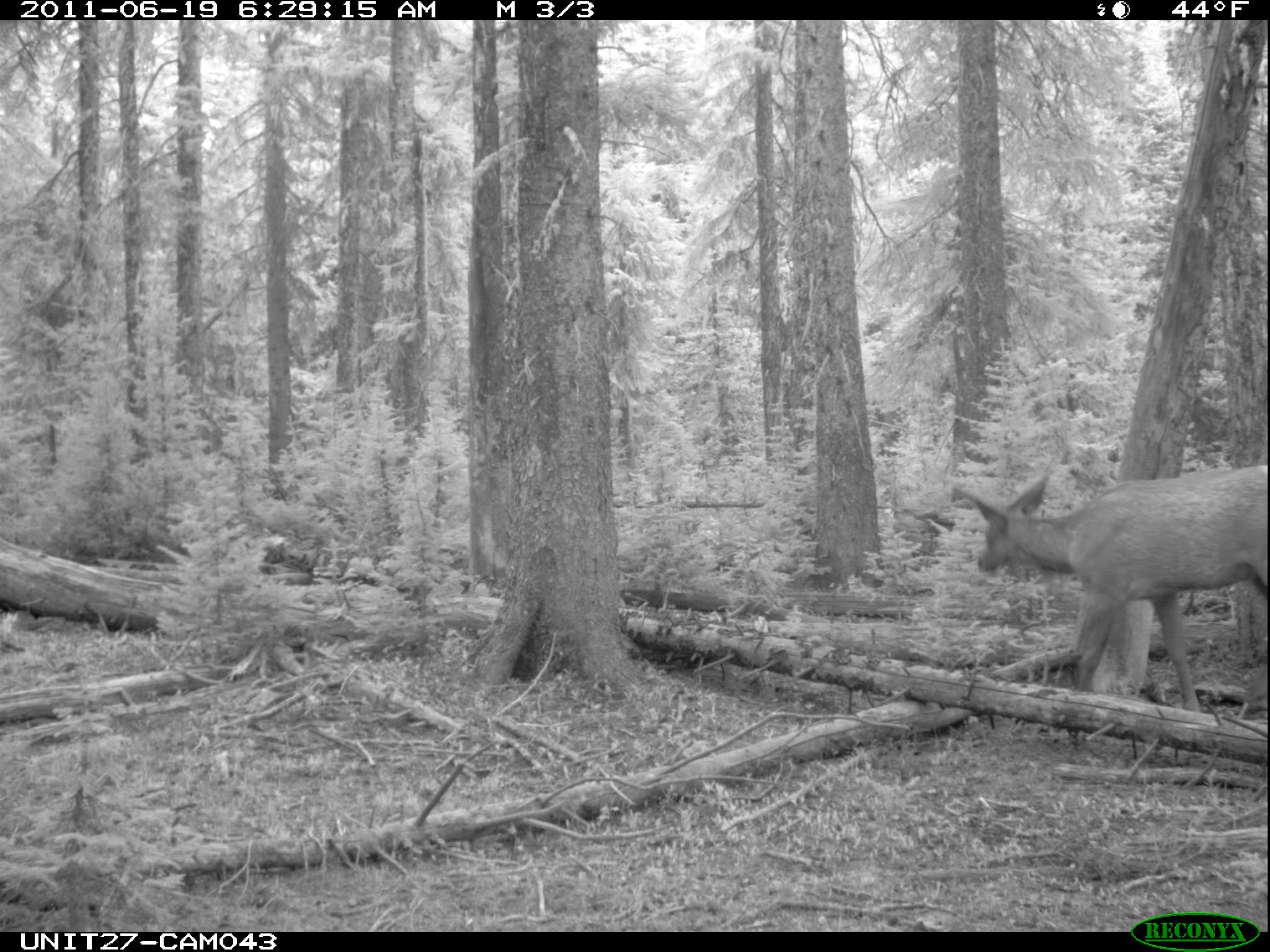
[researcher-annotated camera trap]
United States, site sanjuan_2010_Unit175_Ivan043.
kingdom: Animalia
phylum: Chordata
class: Mammalia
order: Artiodactyla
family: Cervidae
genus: Cervus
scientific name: Cervus elaphus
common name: red deer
Cervus elaphus (red deer).